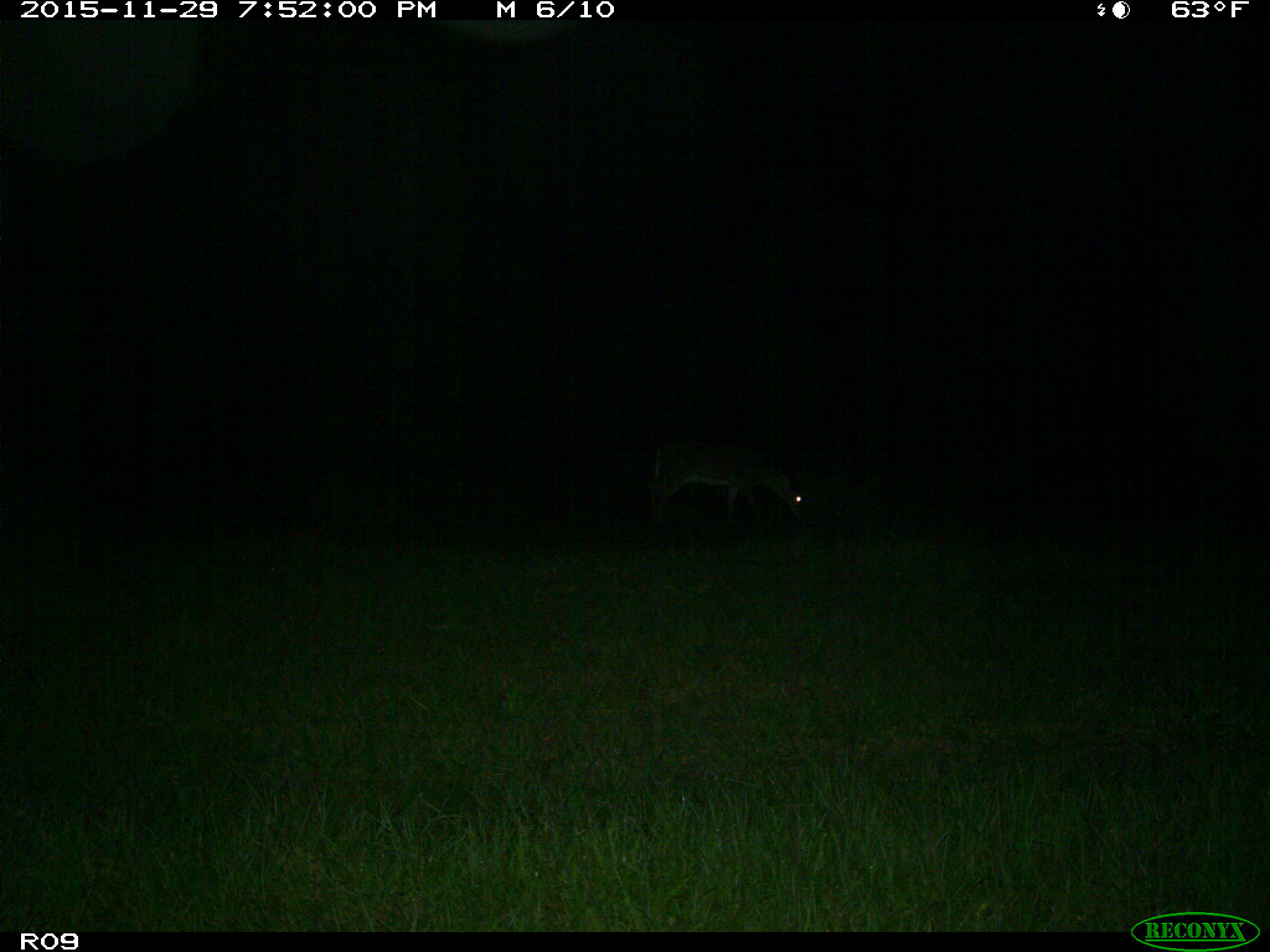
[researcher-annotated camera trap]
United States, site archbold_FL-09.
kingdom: Animalia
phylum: Chordata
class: Mammalia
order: Artiodactyla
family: Cervidae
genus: Odocoileus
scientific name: Odocoileus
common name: deer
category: unidentified deer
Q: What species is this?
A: Unidentified deer (deer) (Odocoileus).